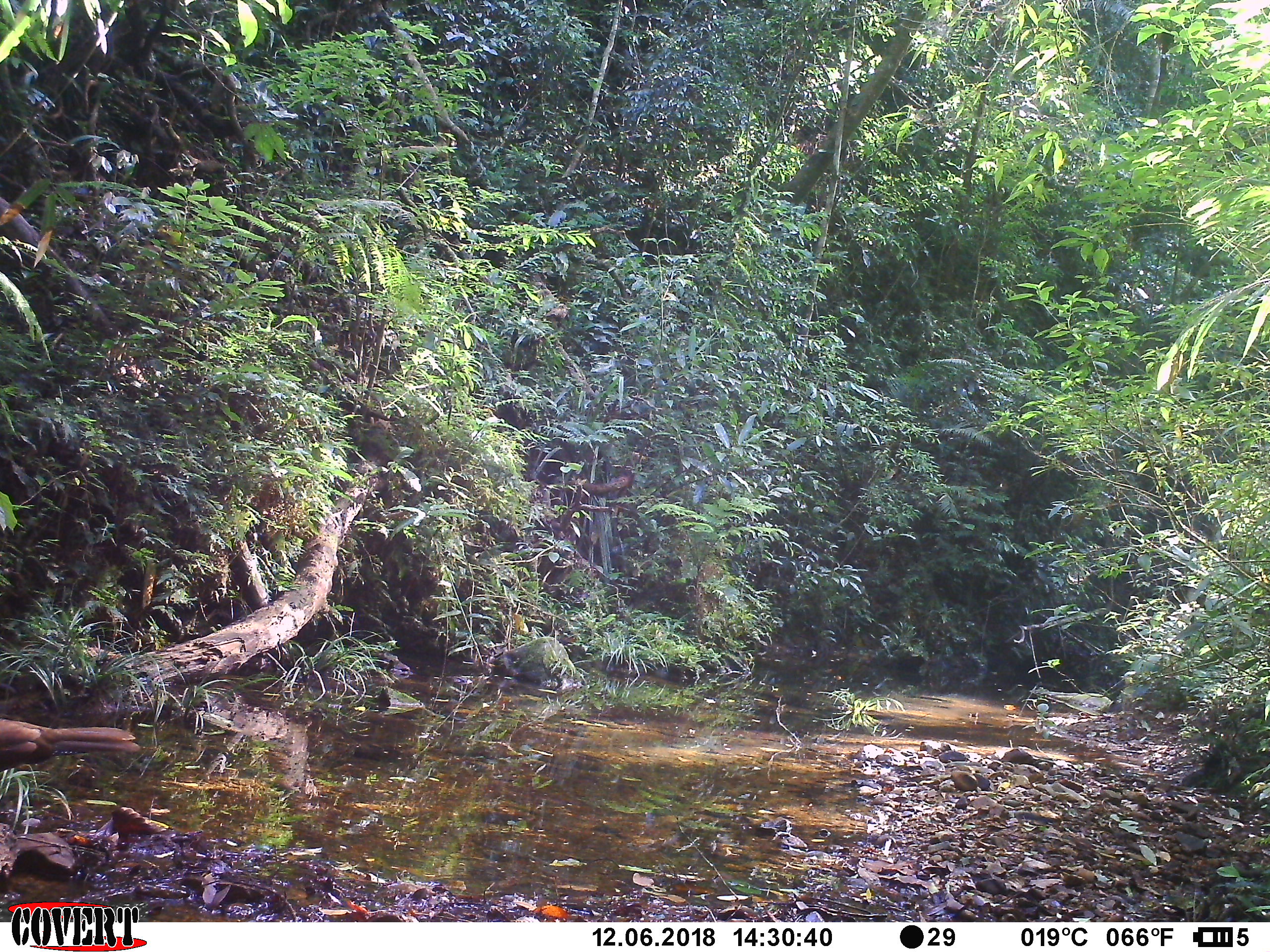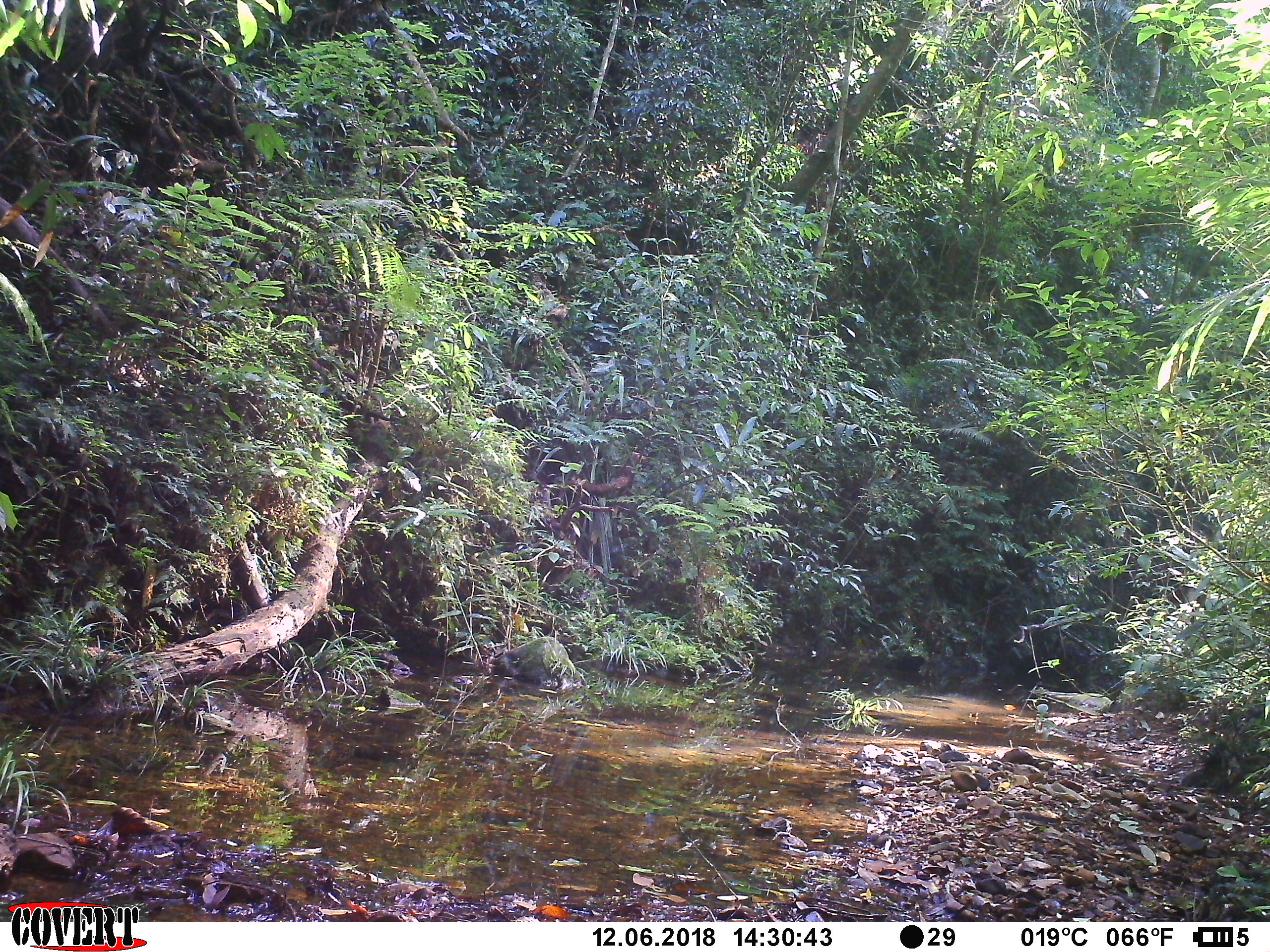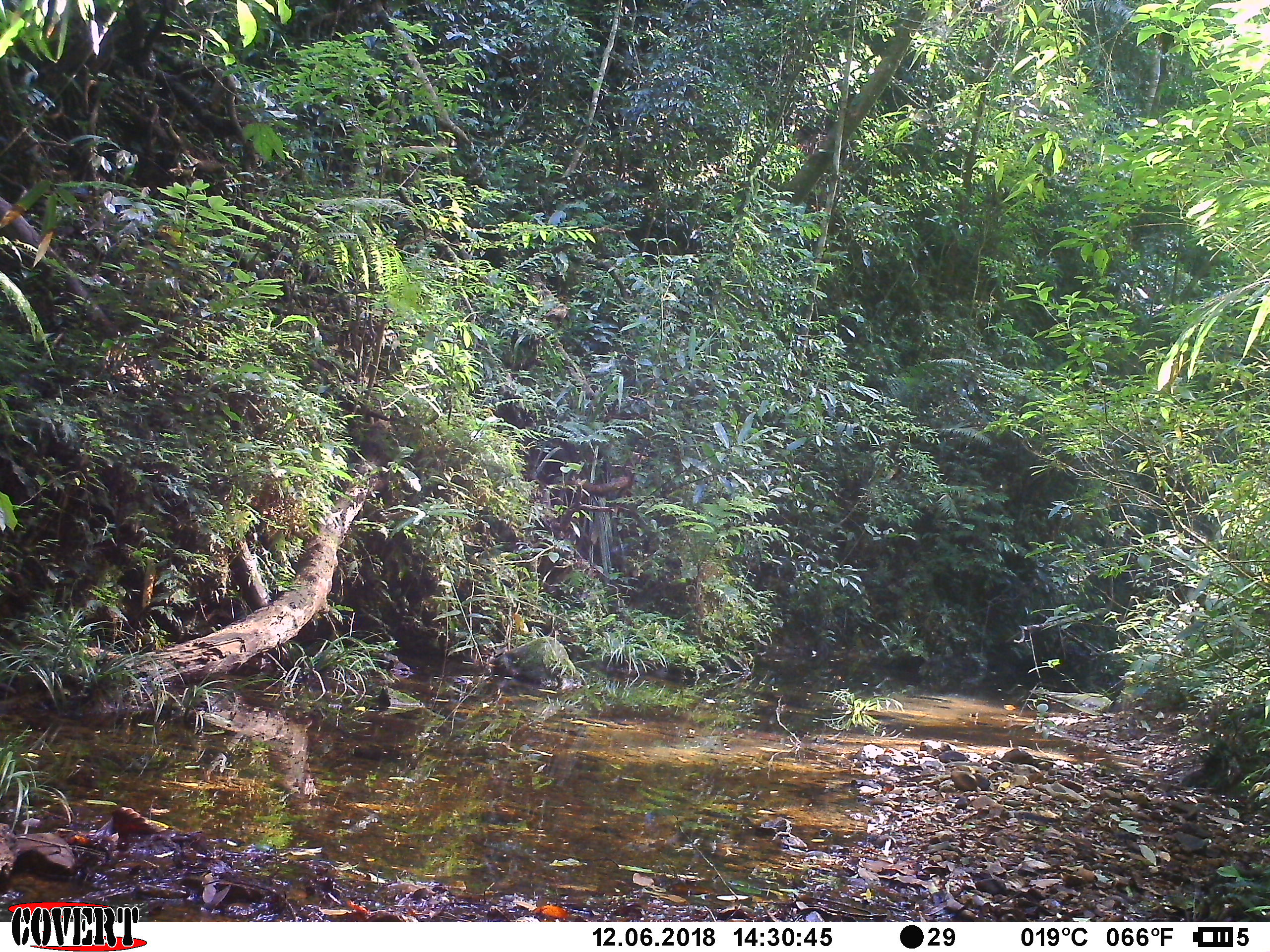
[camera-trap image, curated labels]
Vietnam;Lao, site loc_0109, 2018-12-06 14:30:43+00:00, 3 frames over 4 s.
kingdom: Animalia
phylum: Chordata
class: Aves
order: Galliformes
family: Phasianidae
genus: Lophura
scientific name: Lophura nycthemera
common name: silver pheasant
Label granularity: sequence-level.